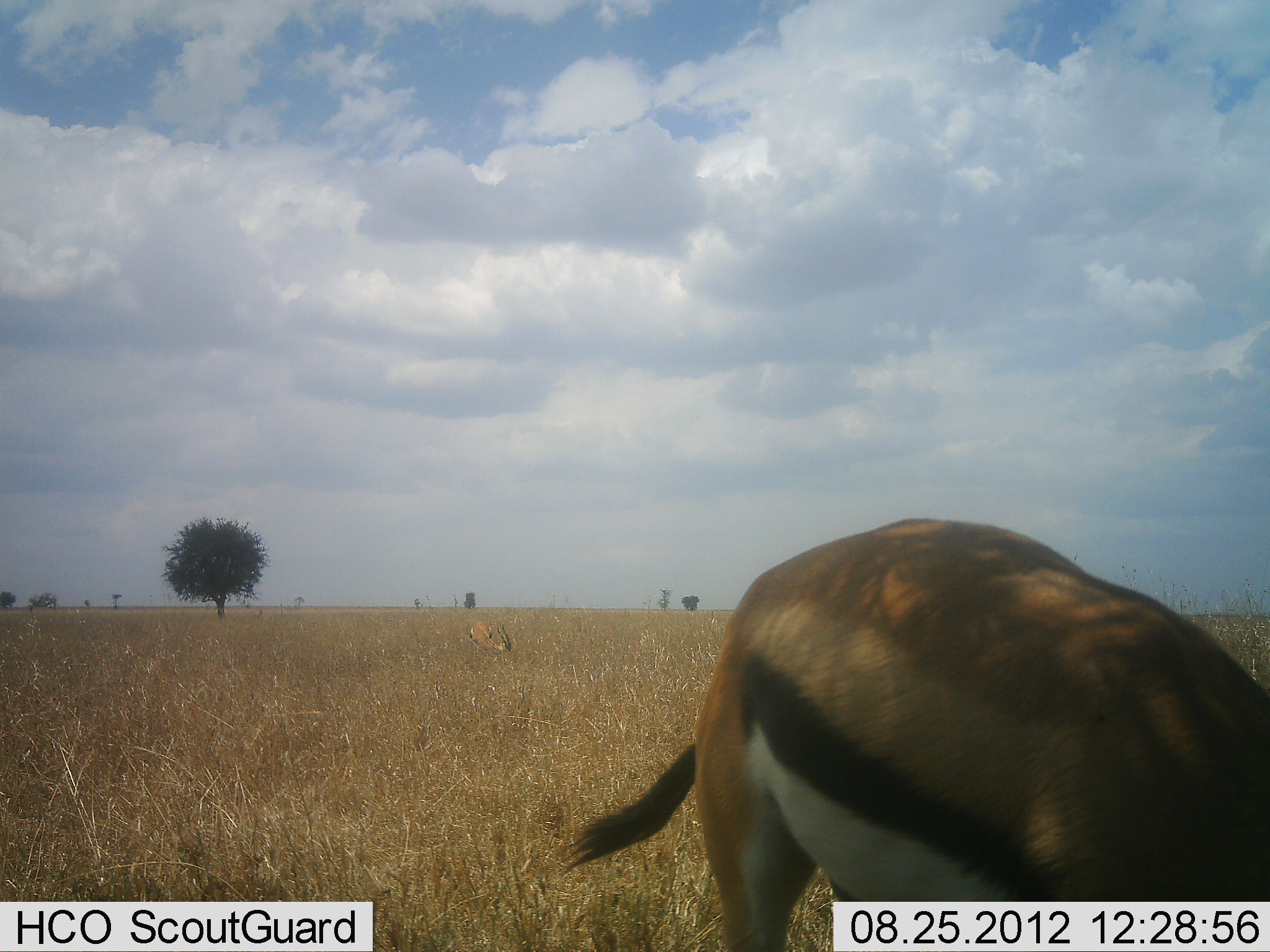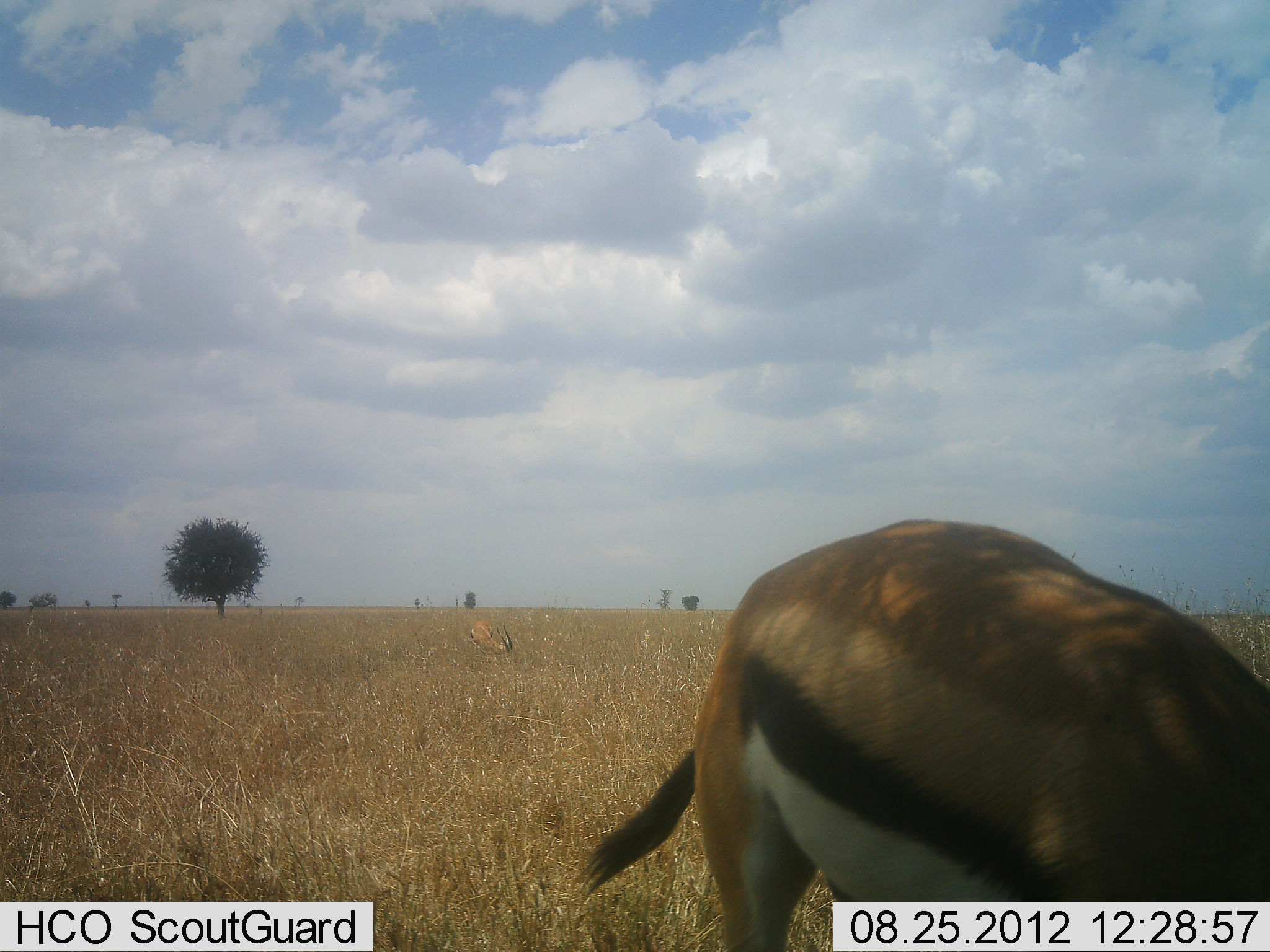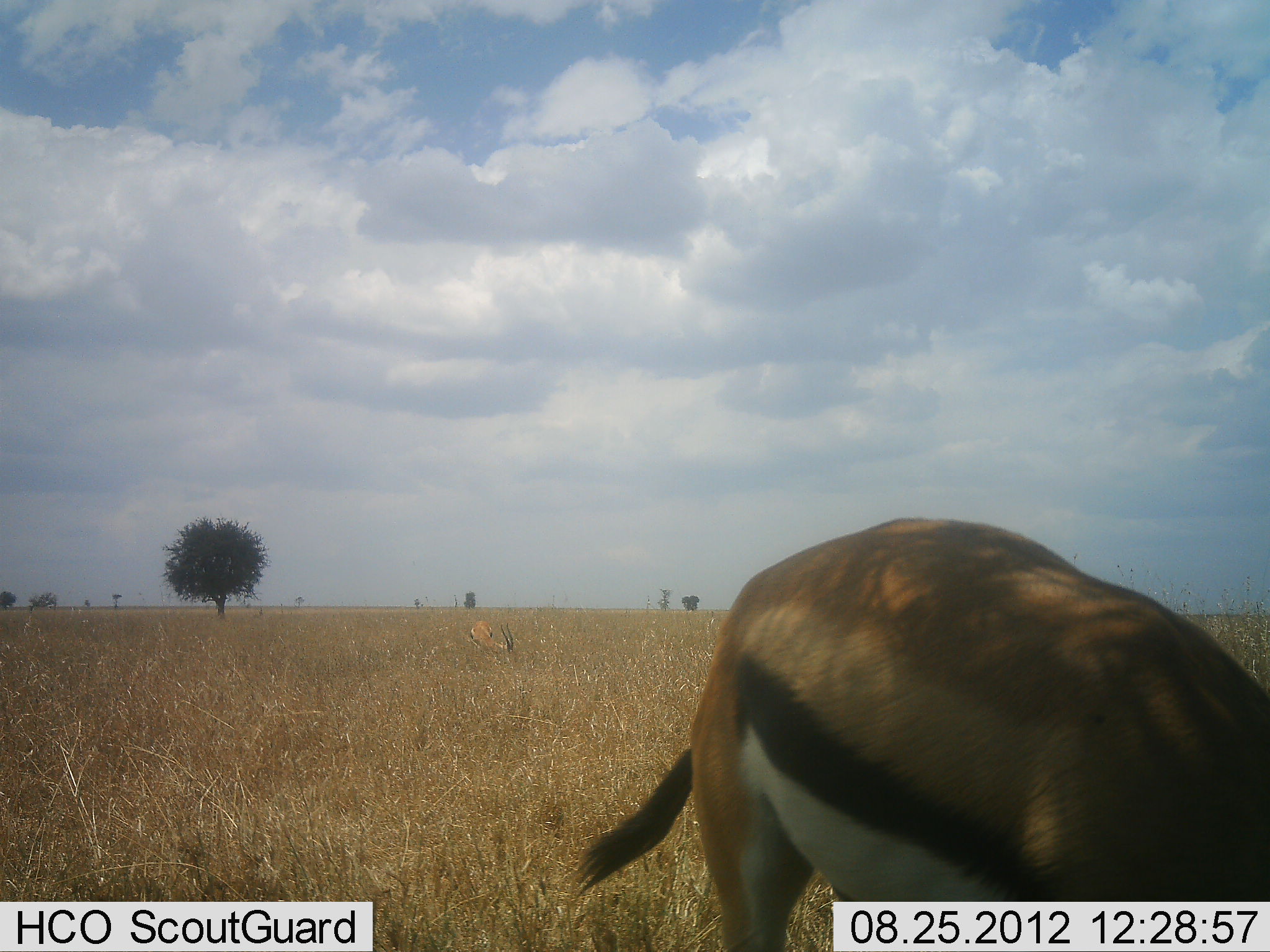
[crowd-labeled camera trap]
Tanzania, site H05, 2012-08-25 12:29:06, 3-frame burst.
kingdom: Animalia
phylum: Chordata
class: Mammalia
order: Artiodactyla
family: Bovidae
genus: Eudorcas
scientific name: Eudorcas thomsonii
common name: thomson's gazelle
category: gazellethomsons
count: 2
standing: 30%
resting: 0%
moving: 0%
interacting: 0%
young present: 0%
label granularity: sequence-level